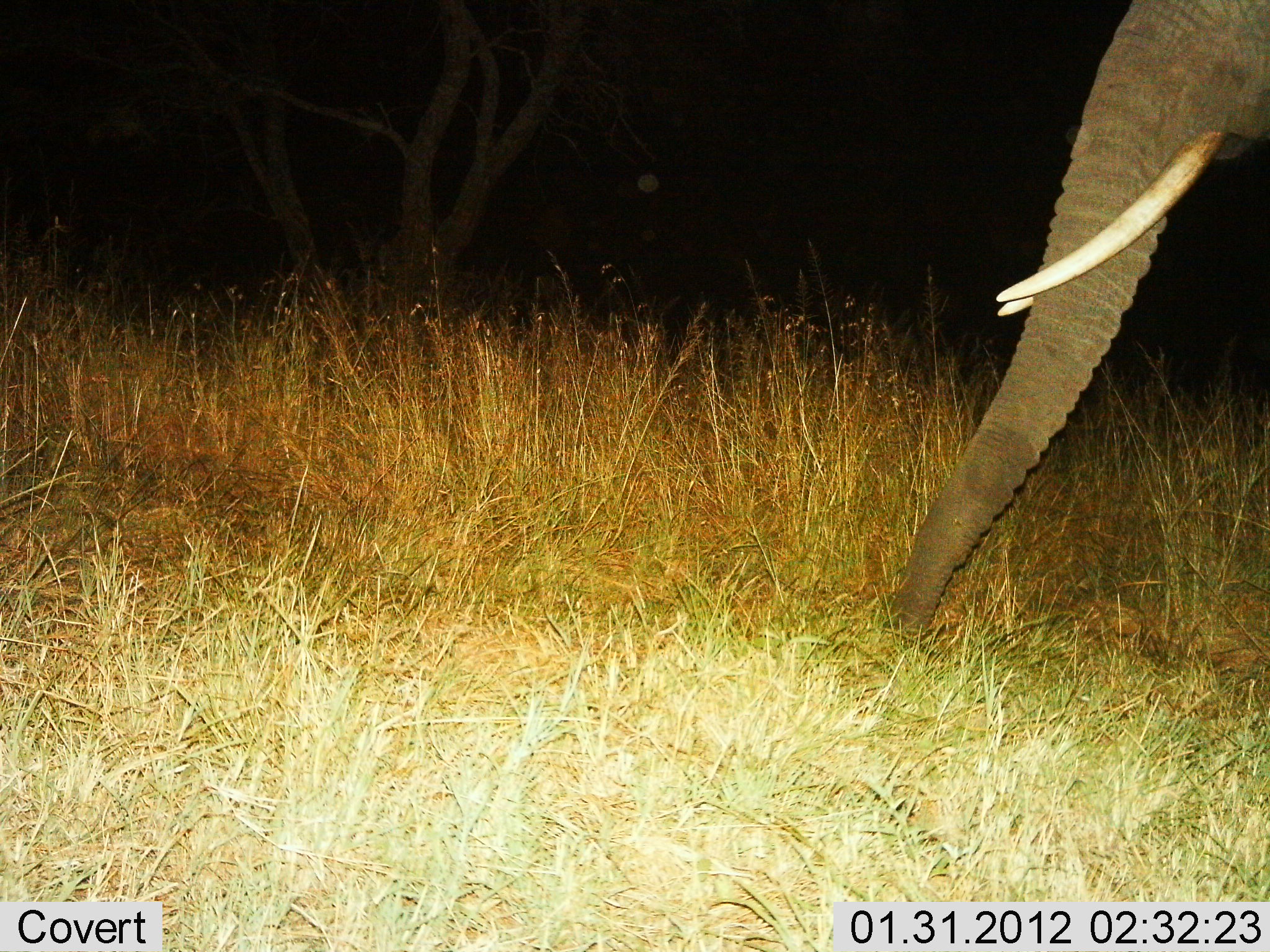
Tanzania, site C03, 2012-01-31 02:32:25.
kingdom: Animalia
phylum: Chordata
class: Mammalia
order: Proboscidea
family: Elephantidae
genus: Loxodonta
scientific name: Loxodonta africana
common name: african bush elephant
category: elephant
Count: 1.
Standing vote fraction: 69%.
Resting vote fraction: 0%.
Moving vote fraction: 25%.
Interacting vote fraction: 0%.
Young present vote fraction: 0%.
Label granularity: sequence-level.